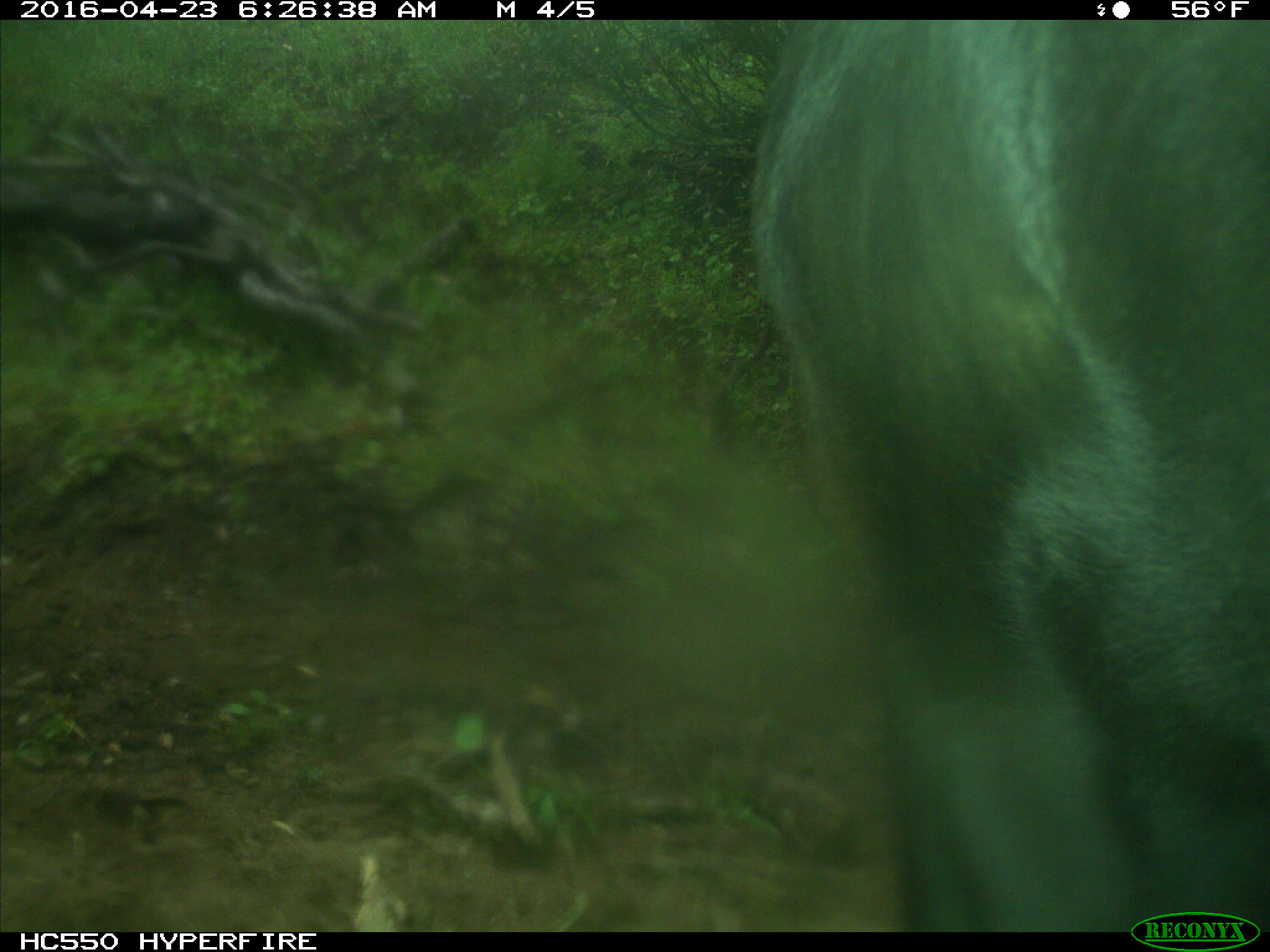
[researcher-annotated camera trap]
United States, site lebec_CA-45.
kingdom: Animalia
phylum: Chordata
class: Mammalia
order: Artiodactyla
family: Bovidae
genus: Bos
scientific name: Bos taurus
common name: domestic cow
Bos taurus (domestic cow).